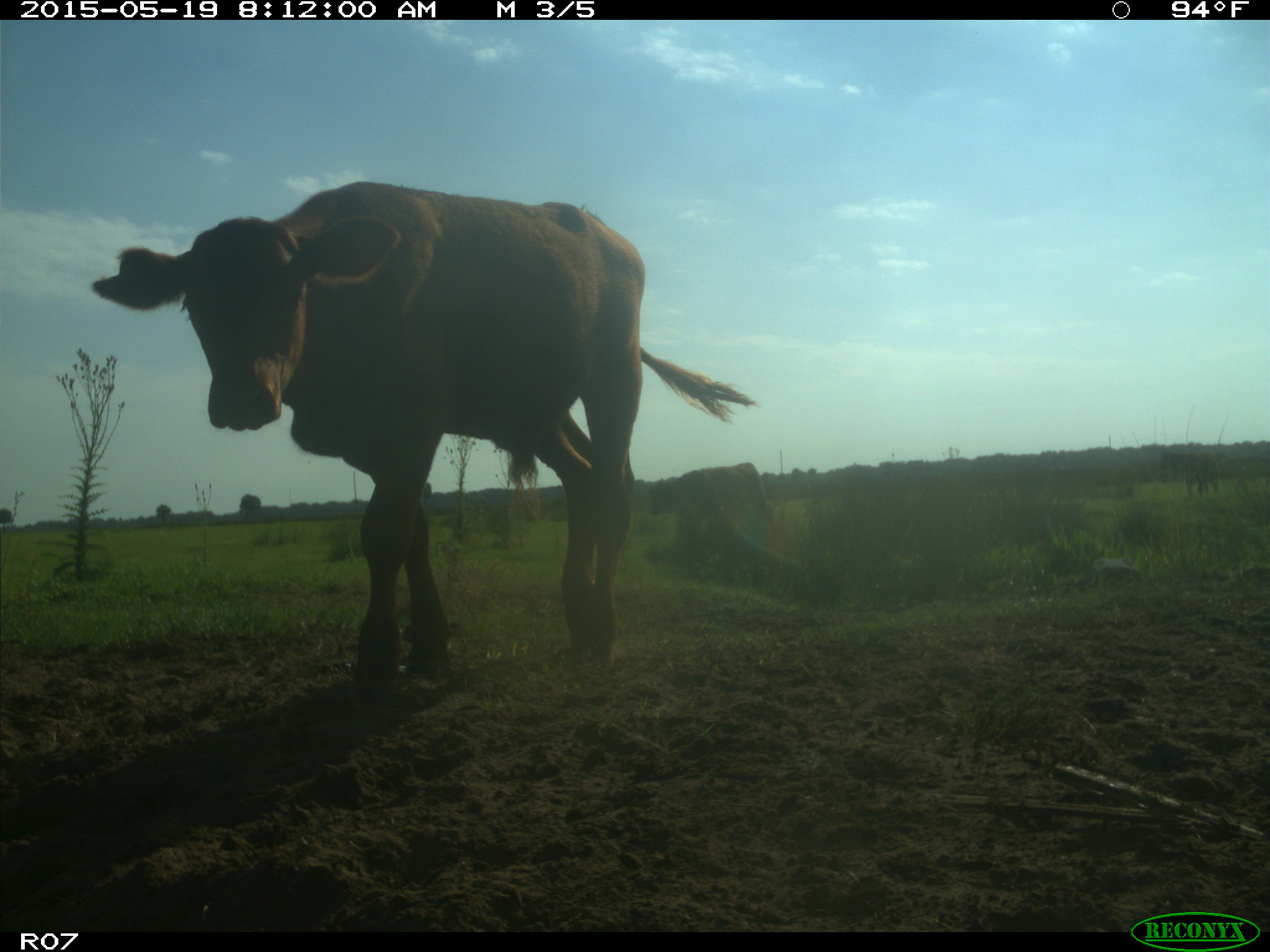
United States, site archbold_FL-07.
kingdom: Animalia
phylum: Chordata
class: Mammalia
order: Artiodactyla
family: Bovidae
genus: Bos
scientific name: Bos taurus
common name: domestic cow